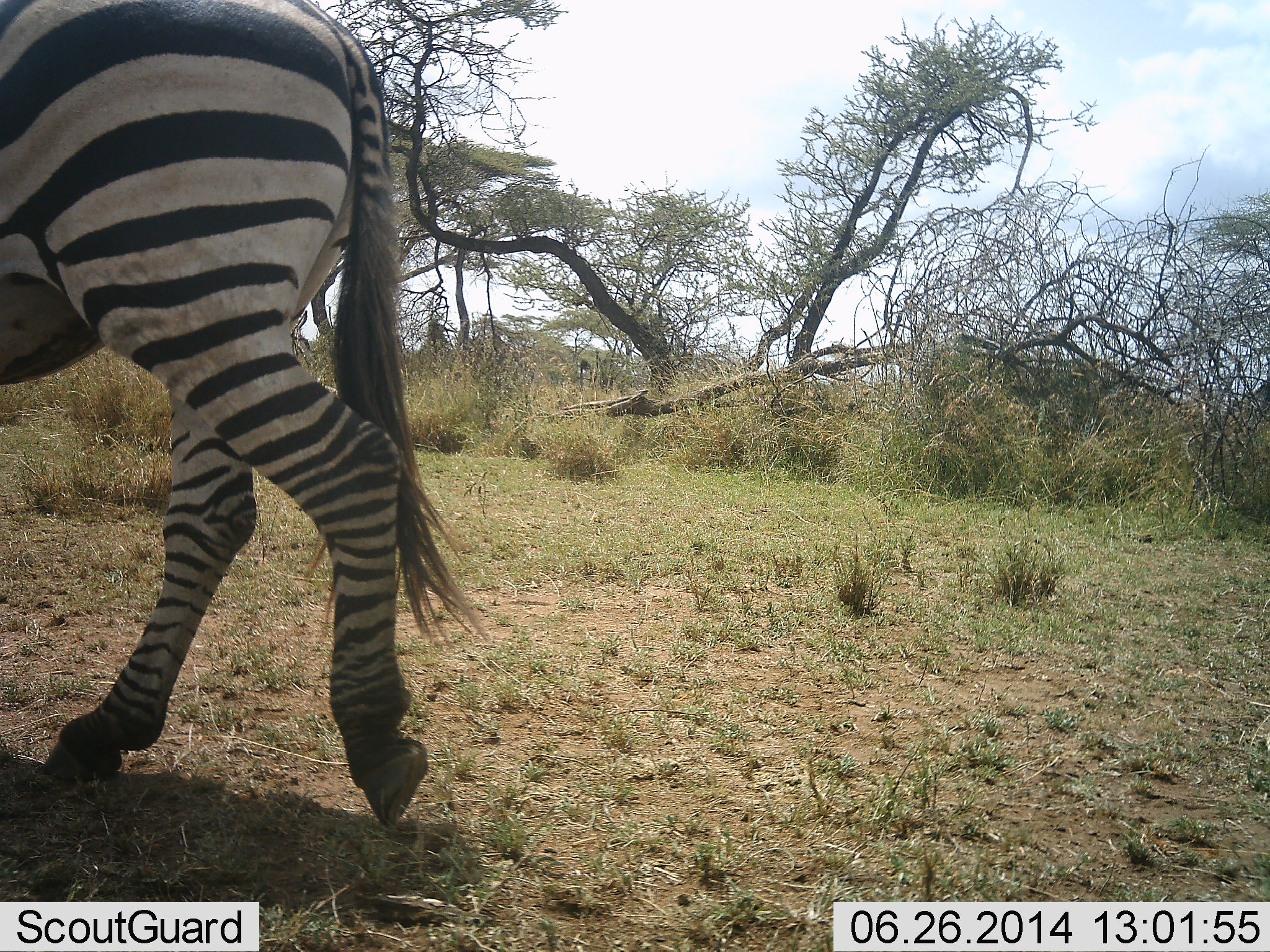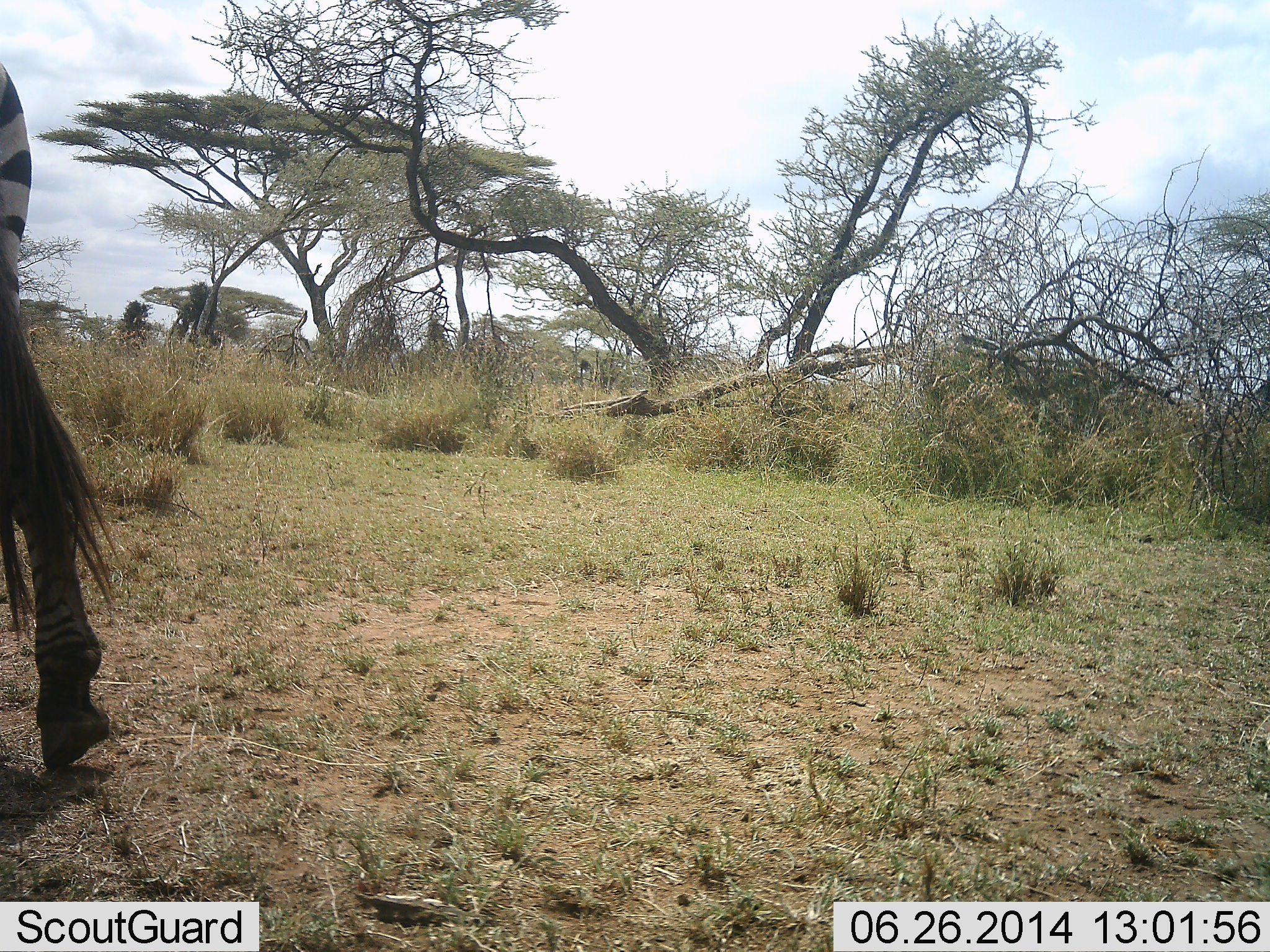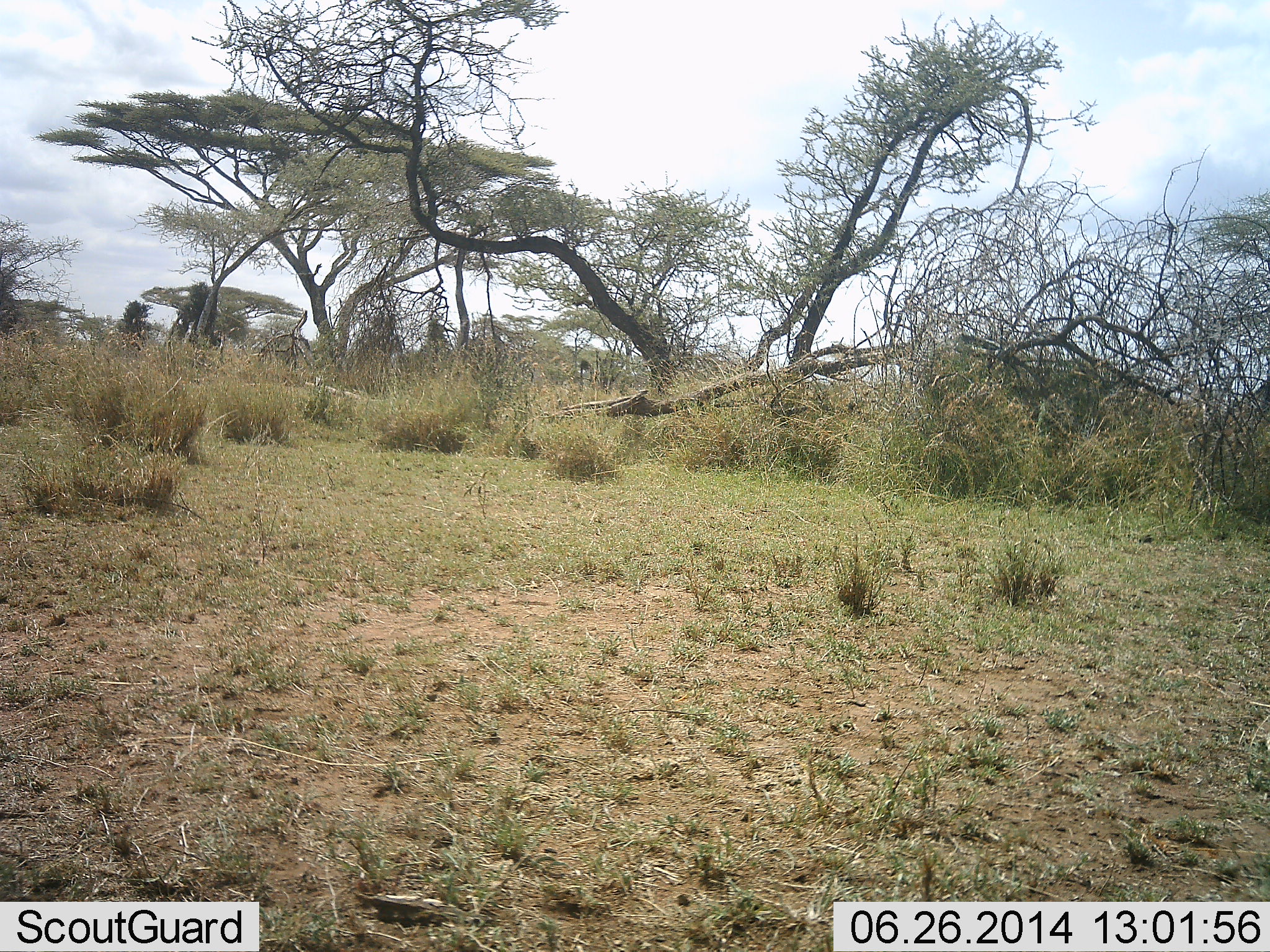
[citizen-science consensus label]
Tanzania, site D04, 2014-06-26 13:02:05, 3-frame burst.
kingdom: Animalia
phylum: Chordata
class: Mammalia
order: Perissodactyla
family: Equidae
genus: Equus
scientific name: Equus quagga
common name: plains zebra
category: zebra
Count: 1.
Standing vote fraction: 10%.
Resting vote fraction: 0%.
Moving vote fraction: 90%.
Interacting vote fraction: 0%.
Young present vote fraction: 0%.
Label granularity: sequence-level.